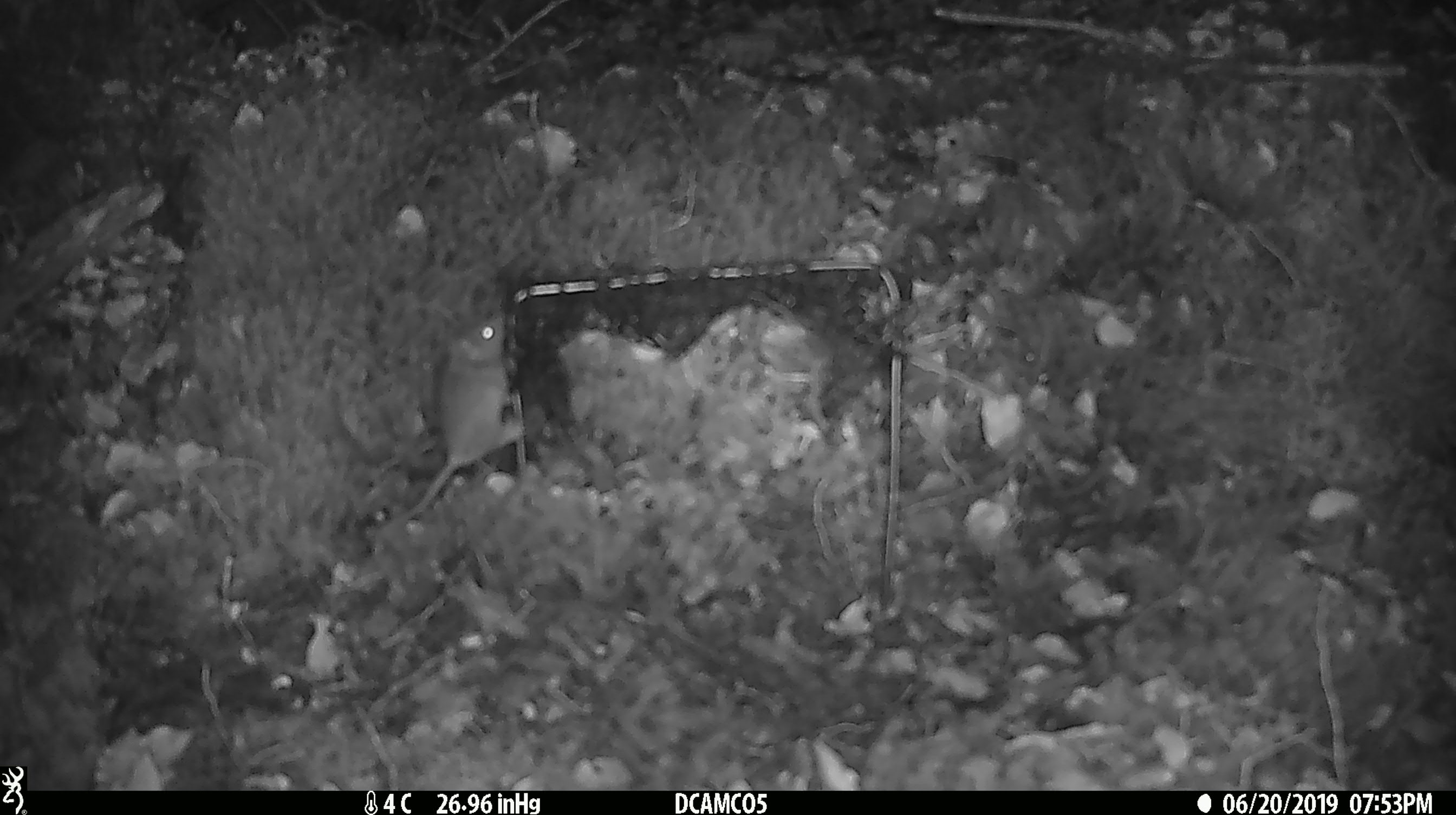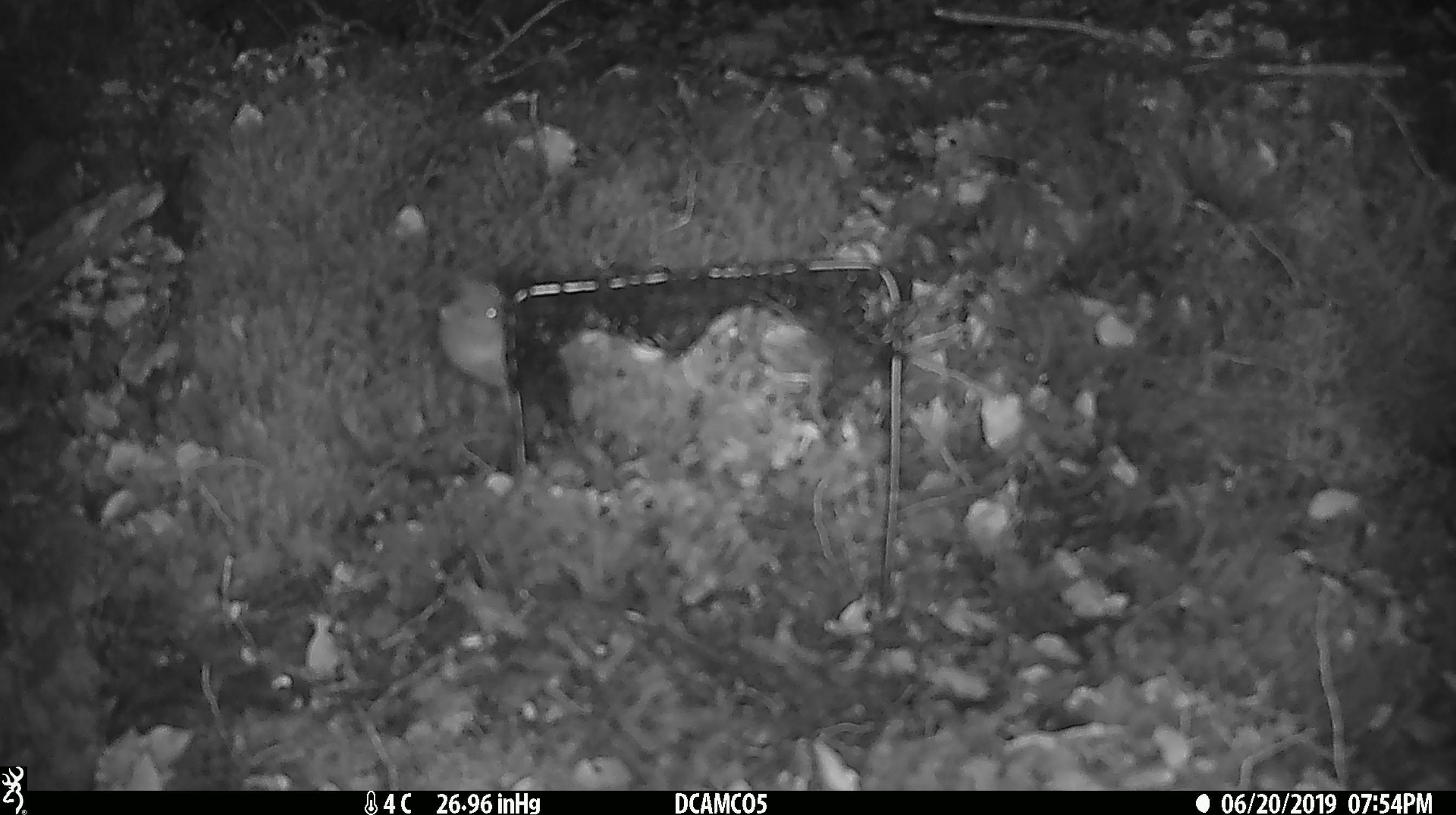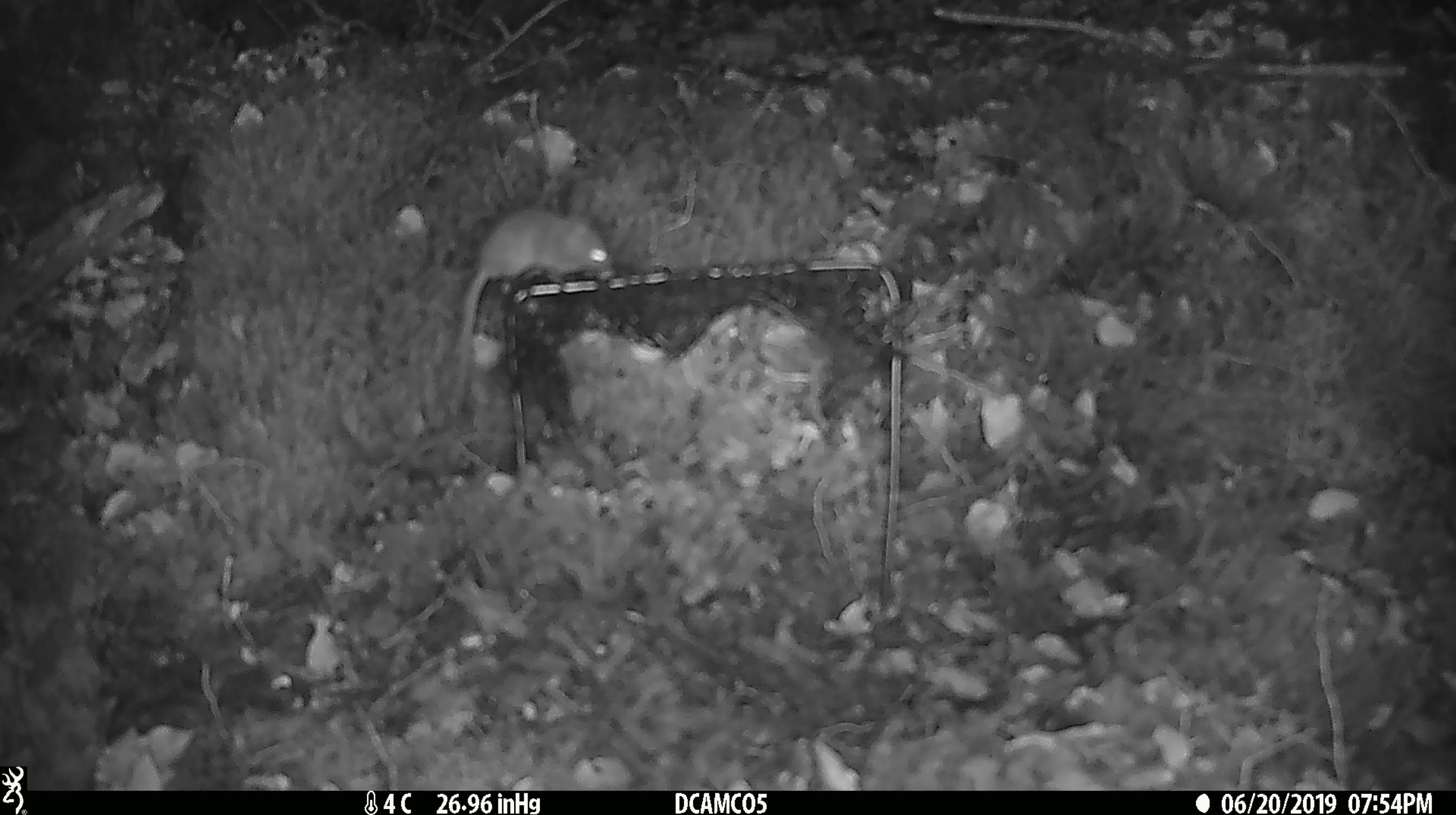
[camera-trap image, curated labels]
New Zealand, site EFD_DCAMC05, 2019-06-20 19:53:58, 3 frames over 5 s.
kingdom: Animalia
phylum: Chordata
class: Mammalia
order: Rodentia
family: Muridae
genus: Mus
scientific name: Mus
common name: mouse